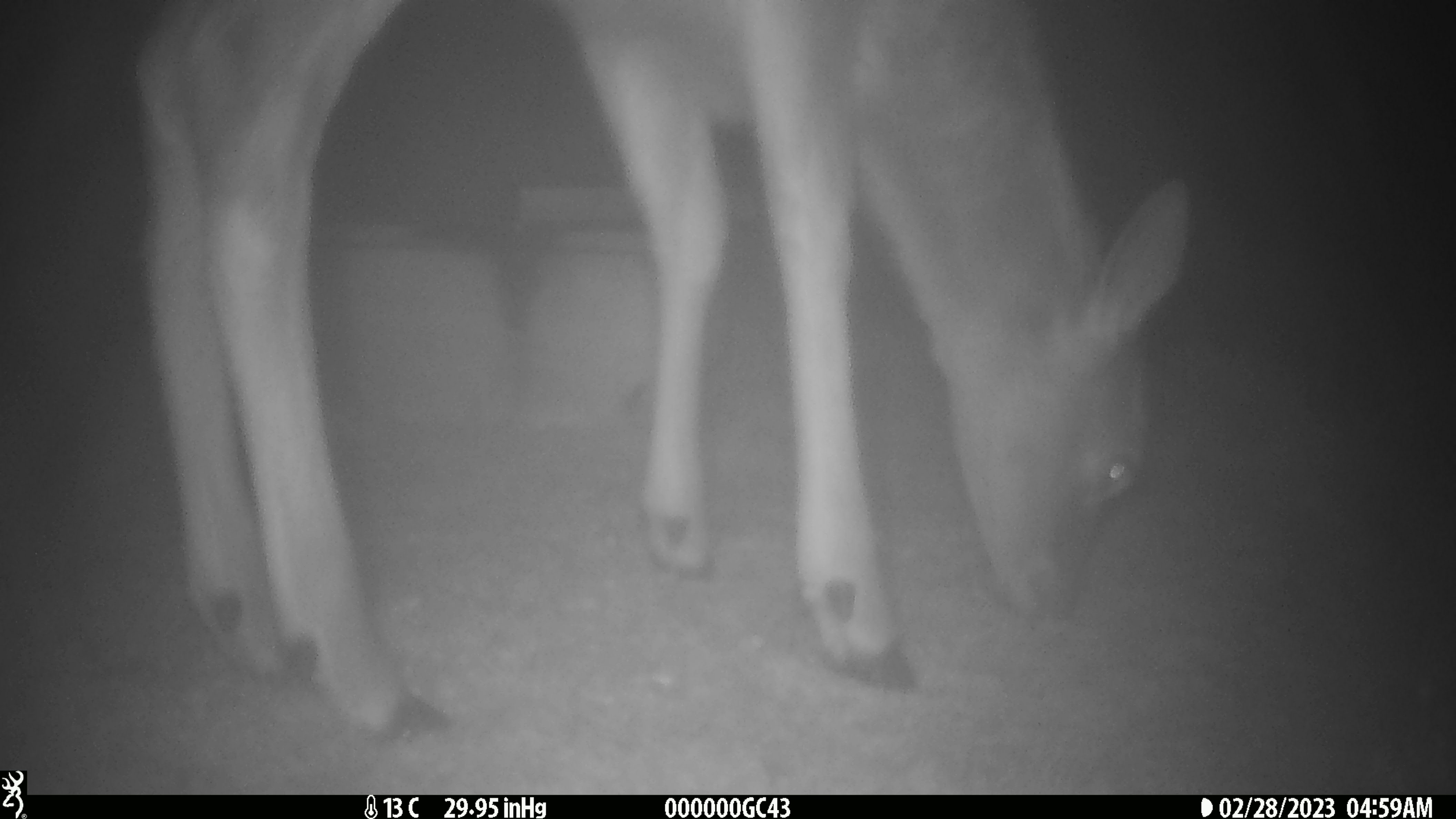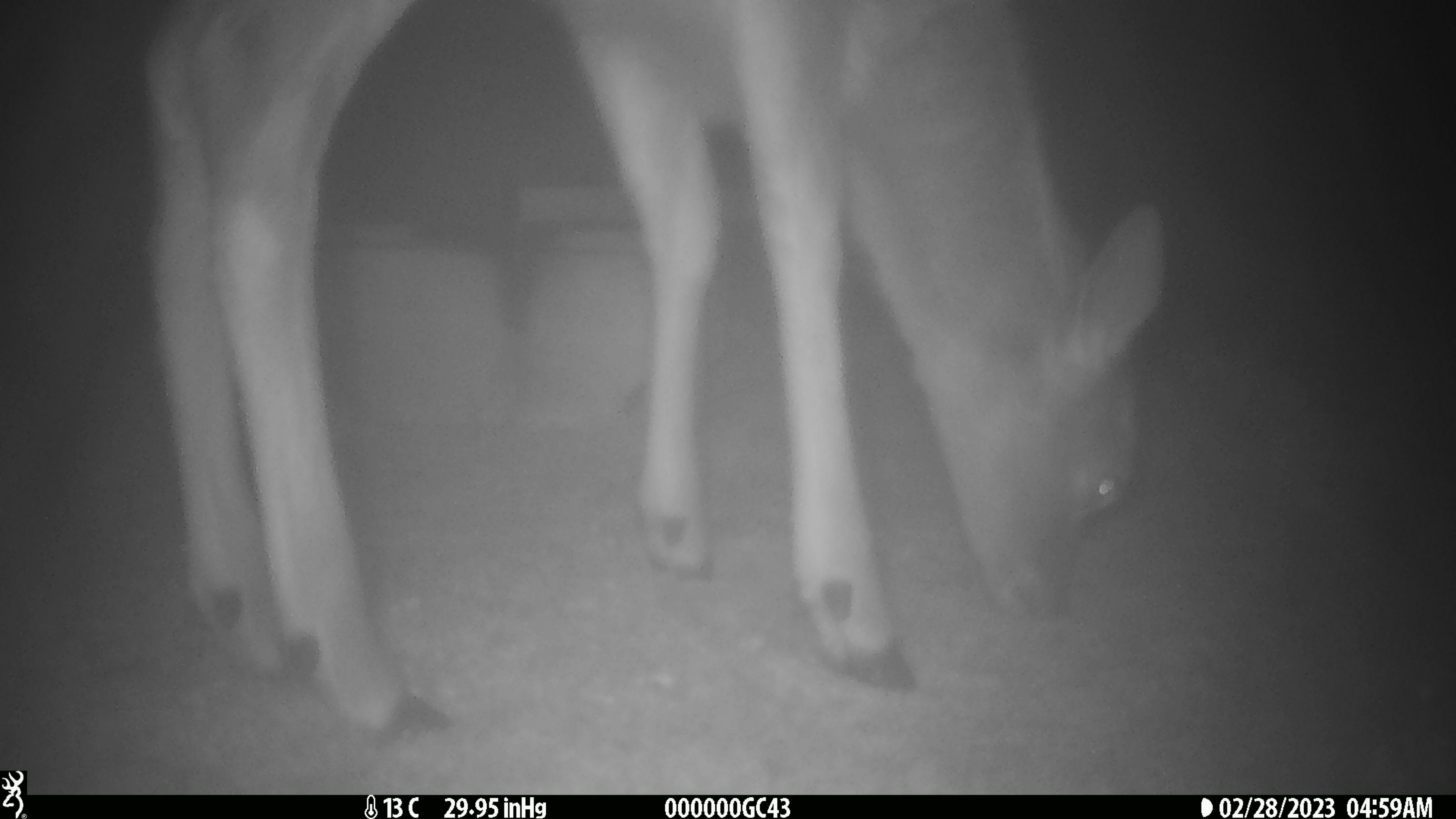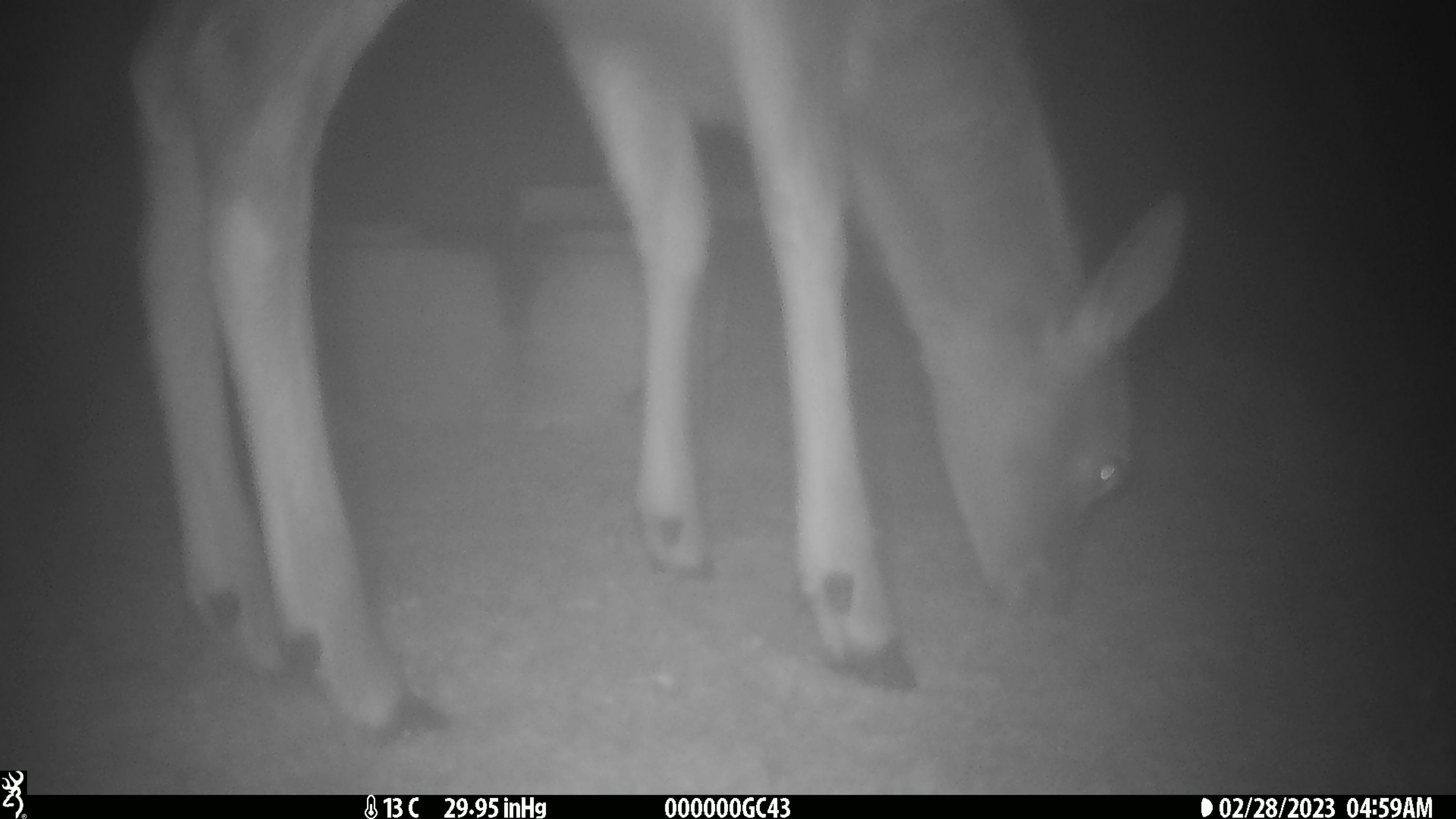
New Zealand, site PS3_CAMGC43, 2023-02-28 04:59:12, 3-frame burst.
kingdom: Animalia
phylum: Chordata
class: Mammalia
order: Artiodactyla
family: Cervidae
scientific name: Cervidae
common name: deer